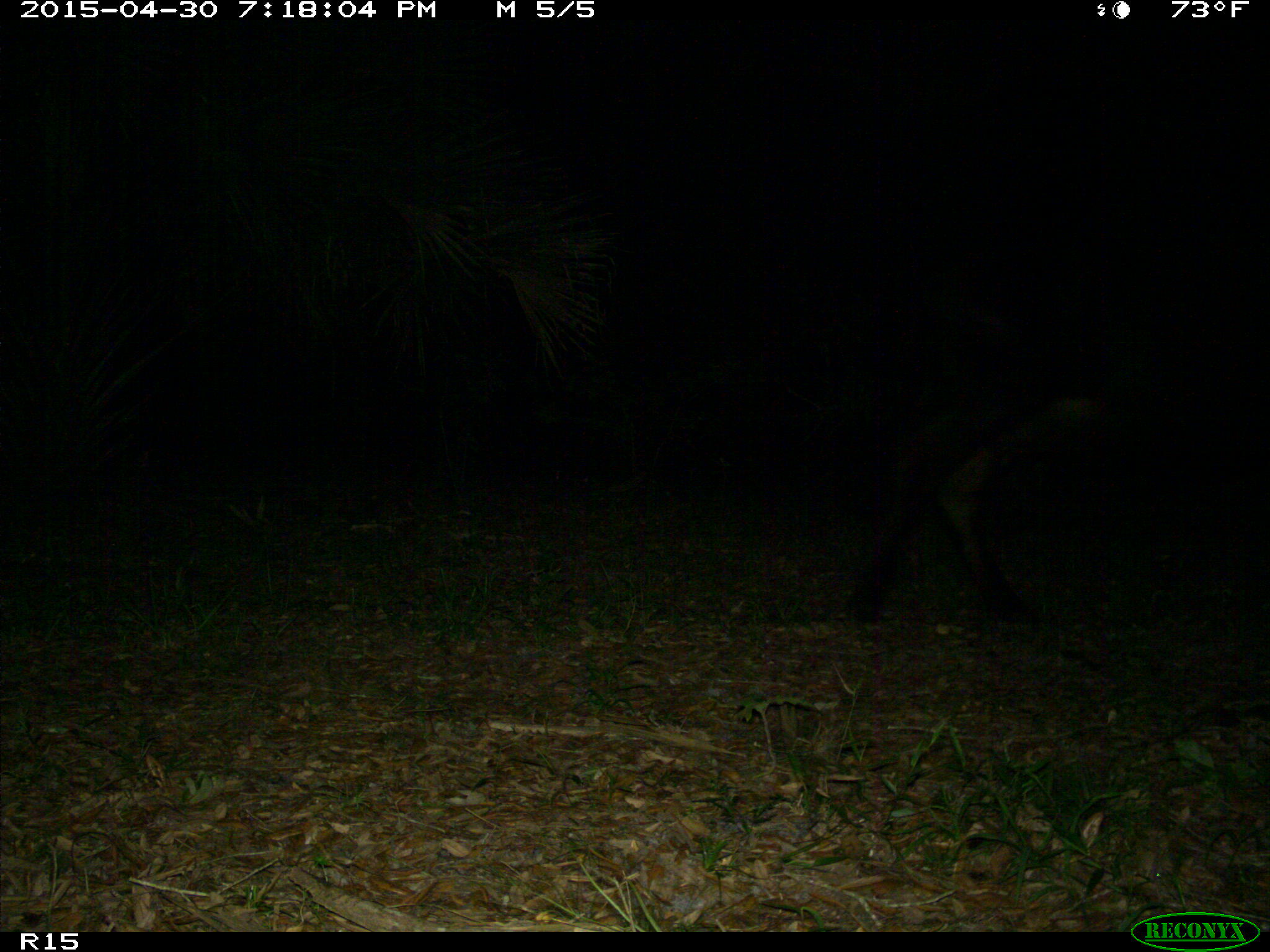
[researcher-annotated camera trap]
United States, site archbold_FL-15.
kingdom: Animalia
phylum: Chordata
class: Mammalia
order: Artiodactyla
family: Bovidae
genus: Bos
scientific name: Bos taurus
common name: domestic cow